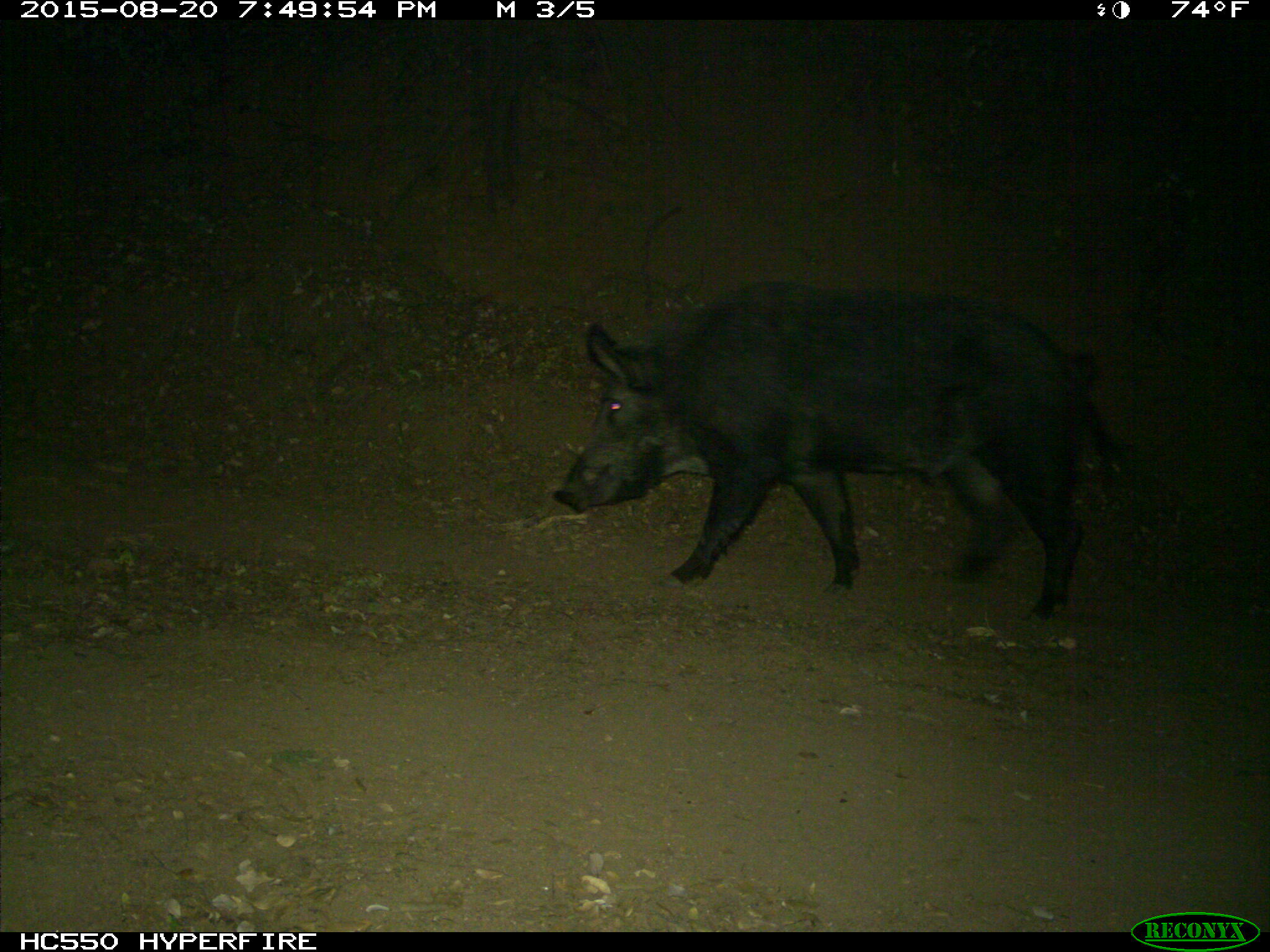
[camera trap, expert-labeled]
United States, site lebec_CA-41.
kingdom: Animalia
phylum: Chordata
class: Mammalia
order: Artiodactyla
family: Suidae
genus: Sus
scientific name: Sus scrofa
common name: wild boar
Sus scrofa (wild boar).